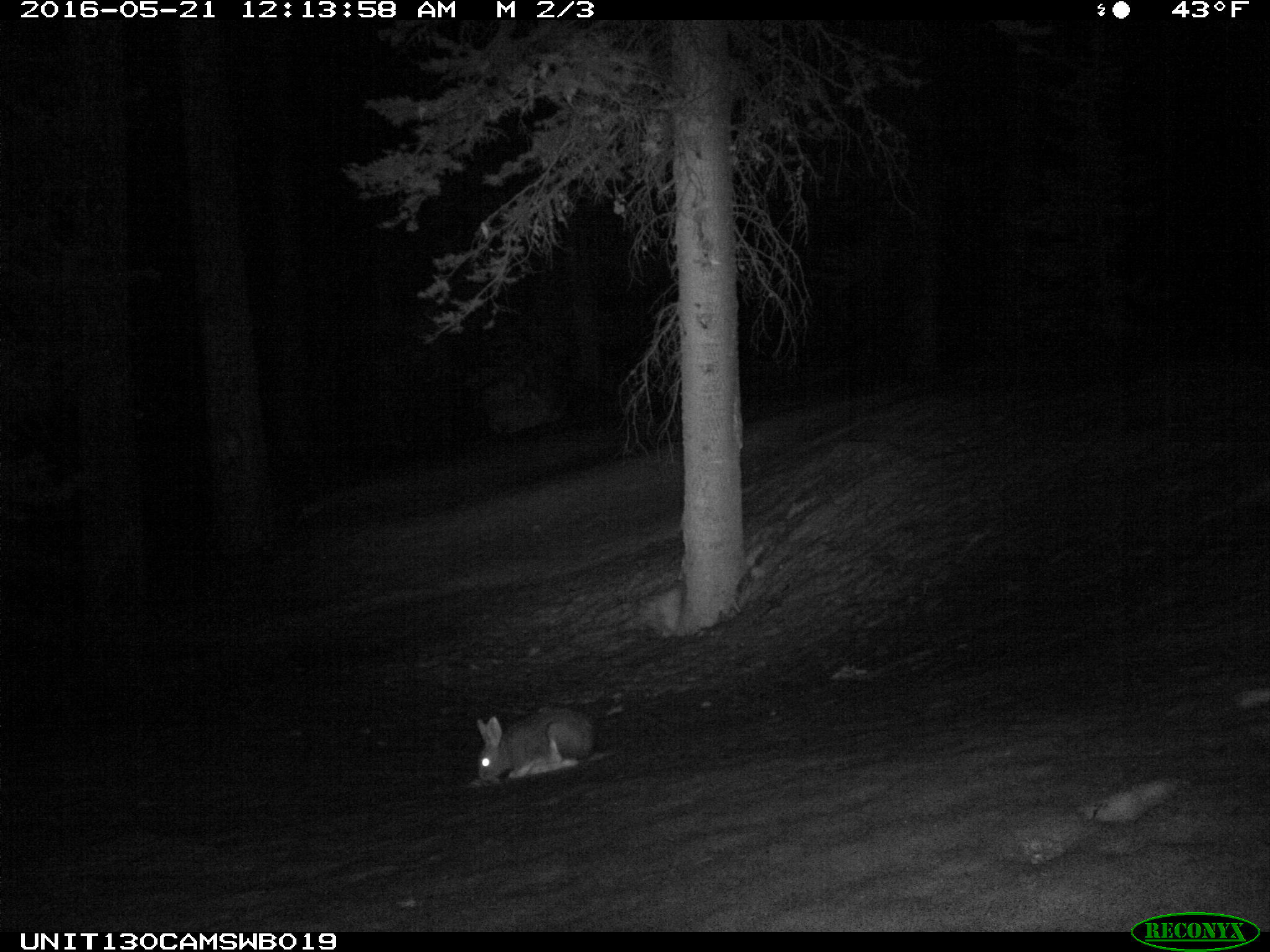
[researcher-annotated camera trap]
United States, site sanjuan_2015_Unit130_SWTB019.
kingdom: Animalia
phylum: Chordata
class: Mammalia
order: Lagomorpha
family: Leporidae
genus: Lepus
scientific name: Lepus americanus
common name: snowshoe hare